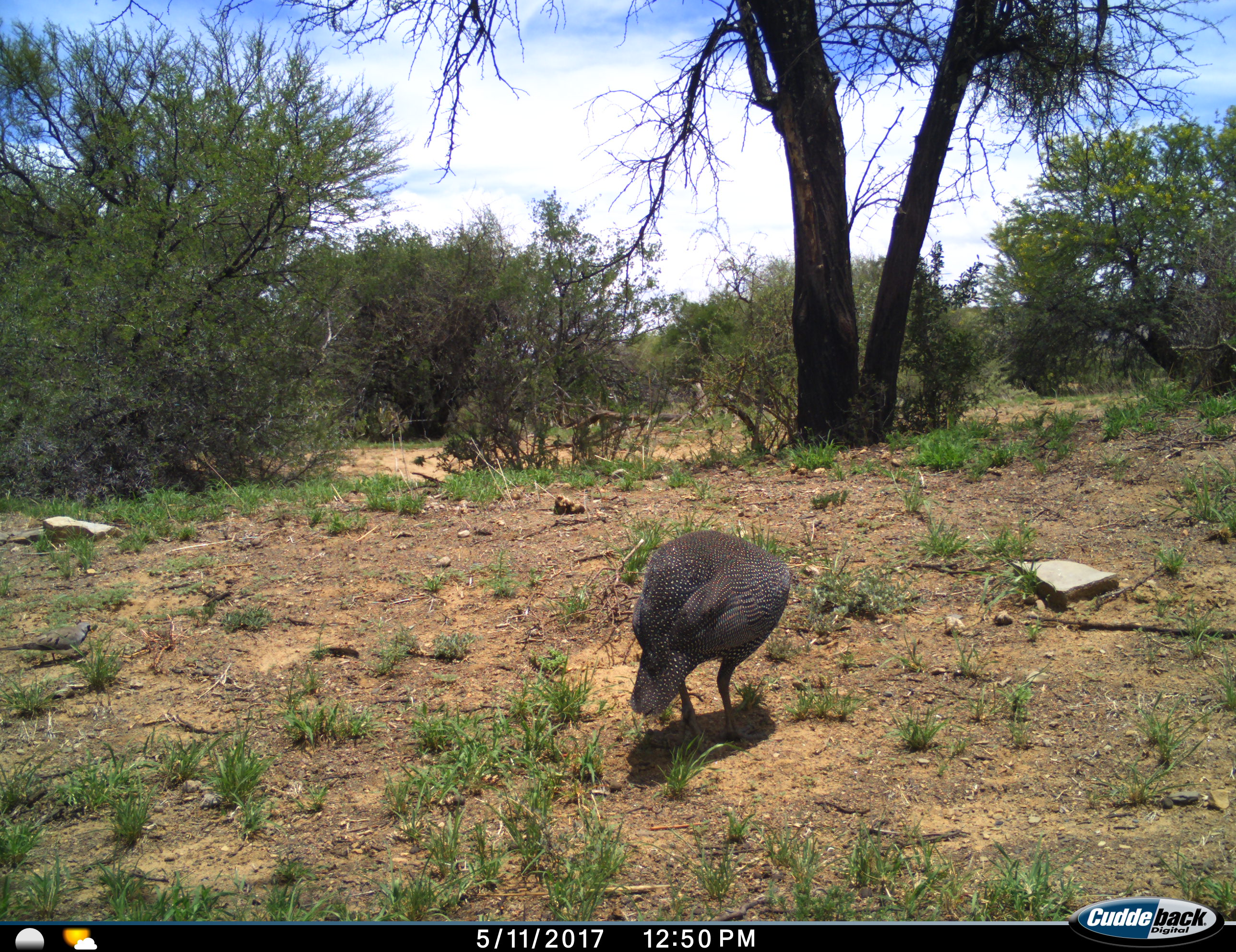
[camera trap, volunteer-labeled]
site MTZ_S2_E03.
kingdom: Animalia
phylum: Chordata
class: Aves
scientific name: Aves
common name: bird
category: birdother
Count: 1.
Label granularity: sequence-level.